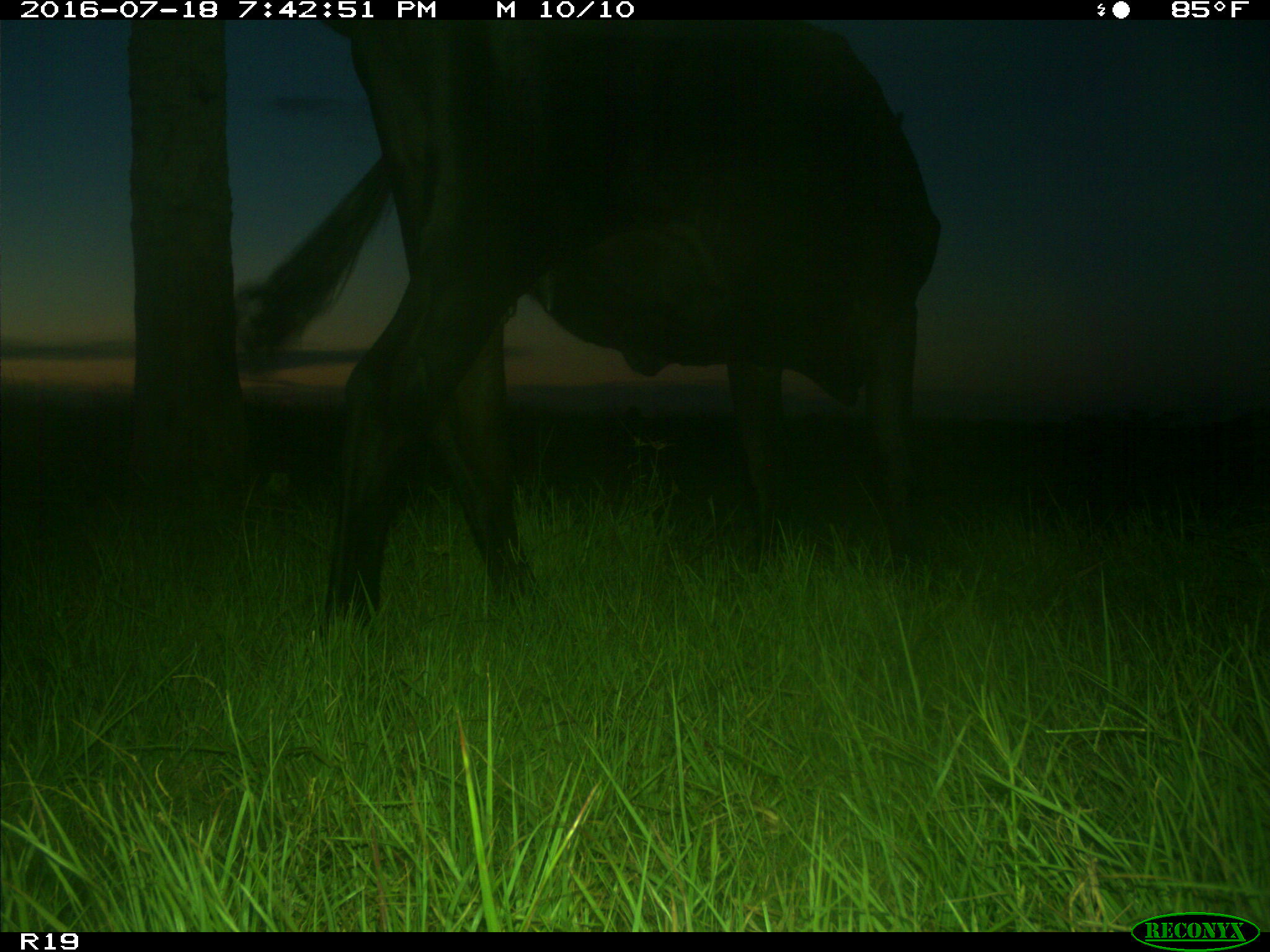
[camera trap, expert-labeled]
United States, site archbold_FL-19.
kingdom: Animalia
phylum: Chordata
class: Mammalia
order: Artiodactyla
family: Bovidae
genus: Bos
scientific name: Bos taurus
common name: domestic cow